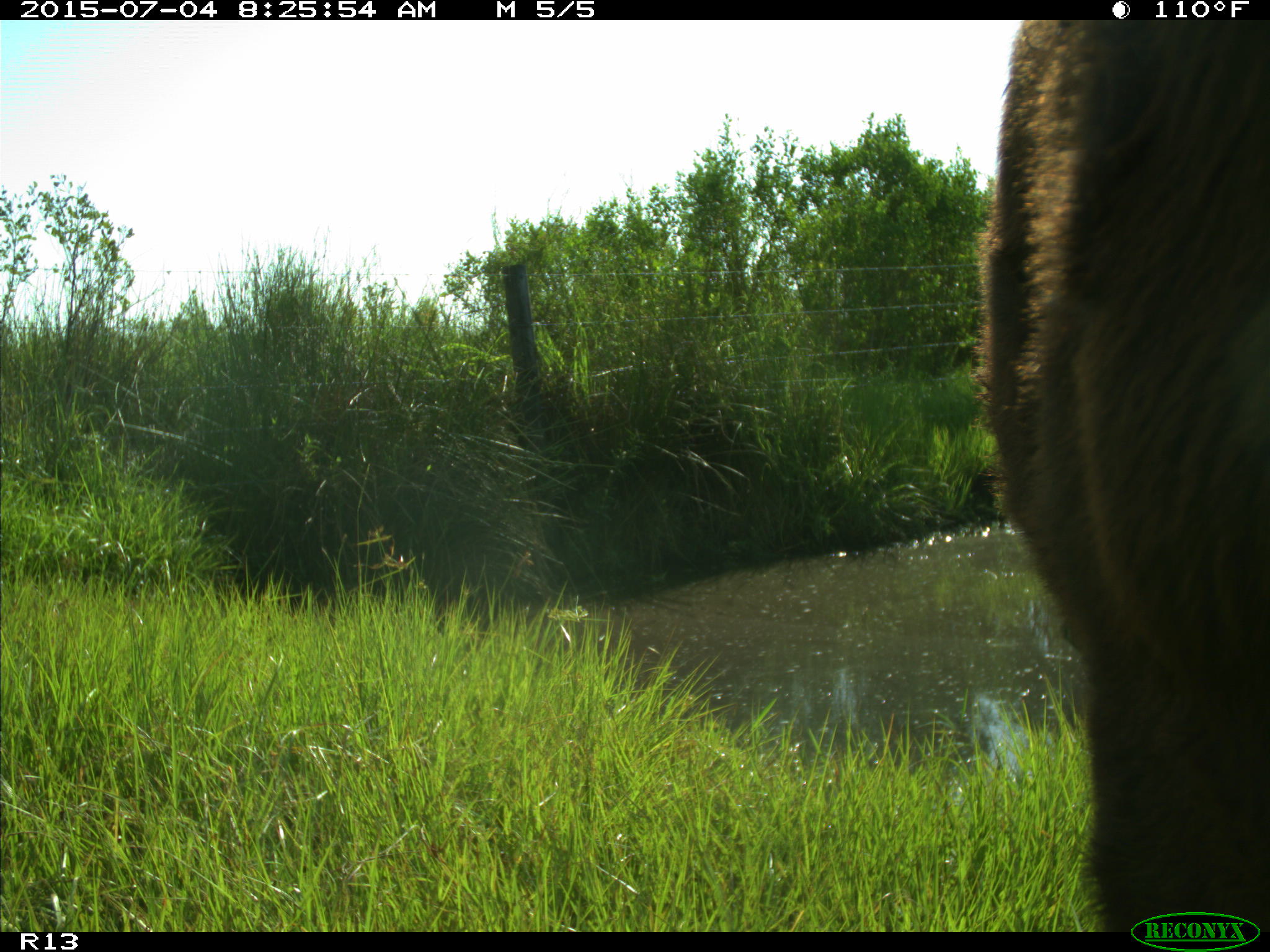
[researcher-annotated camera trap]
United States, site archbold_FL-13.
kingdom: Animalia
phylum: Chordata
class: Mammalia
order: Artiodactyla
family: Bovidae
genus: Bos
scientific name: Bos taurus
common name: domestic cow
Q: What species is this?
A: Bos taurus (domestic cow).